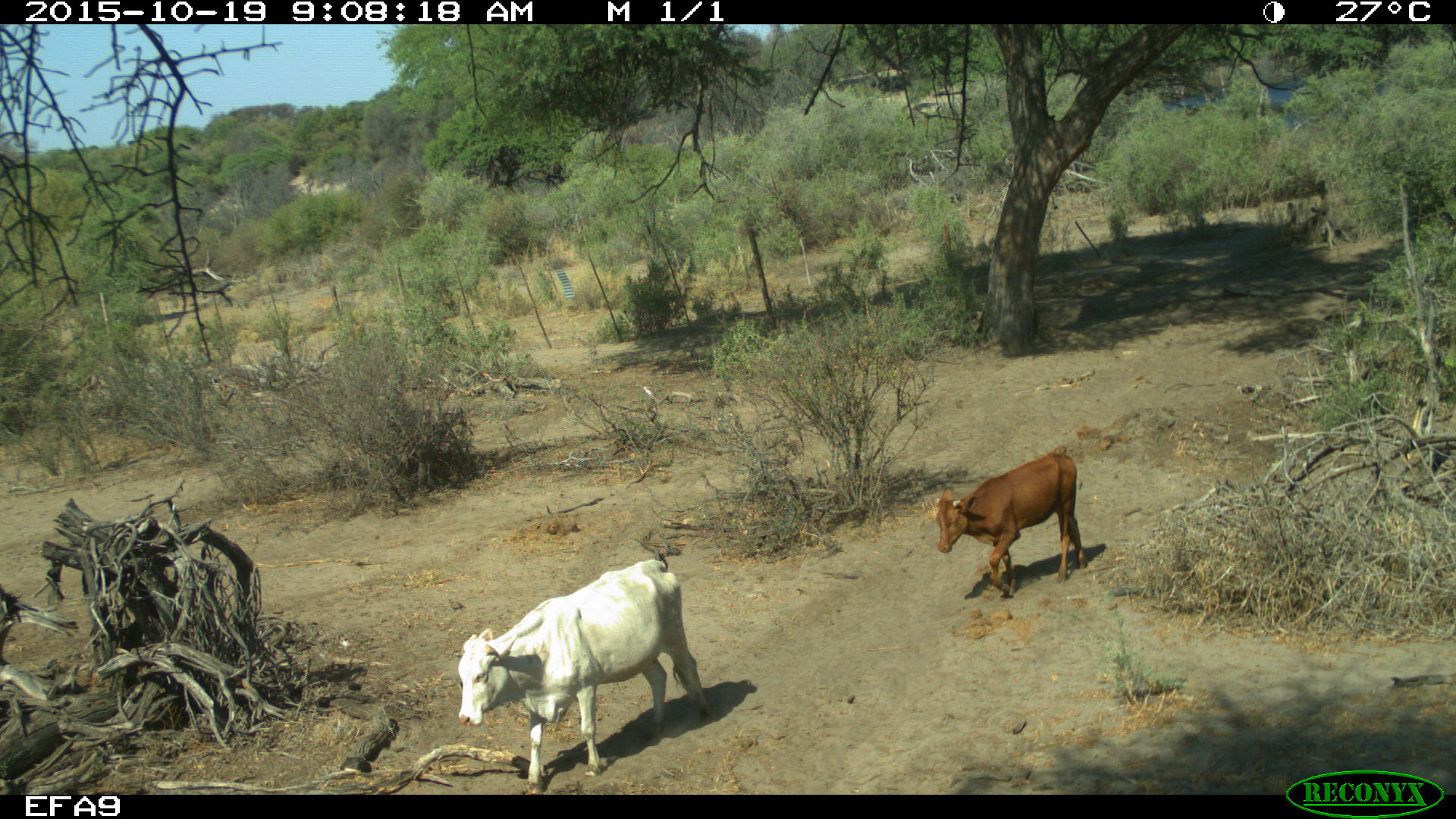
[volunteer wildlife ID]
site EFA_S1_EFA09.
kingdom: Animalia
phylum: Chordata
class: Mammalia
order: Artiodactyla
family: Bovidae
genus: Bos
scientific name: Bos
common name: cattle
Cattle (Bos), count 2. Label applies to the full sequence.